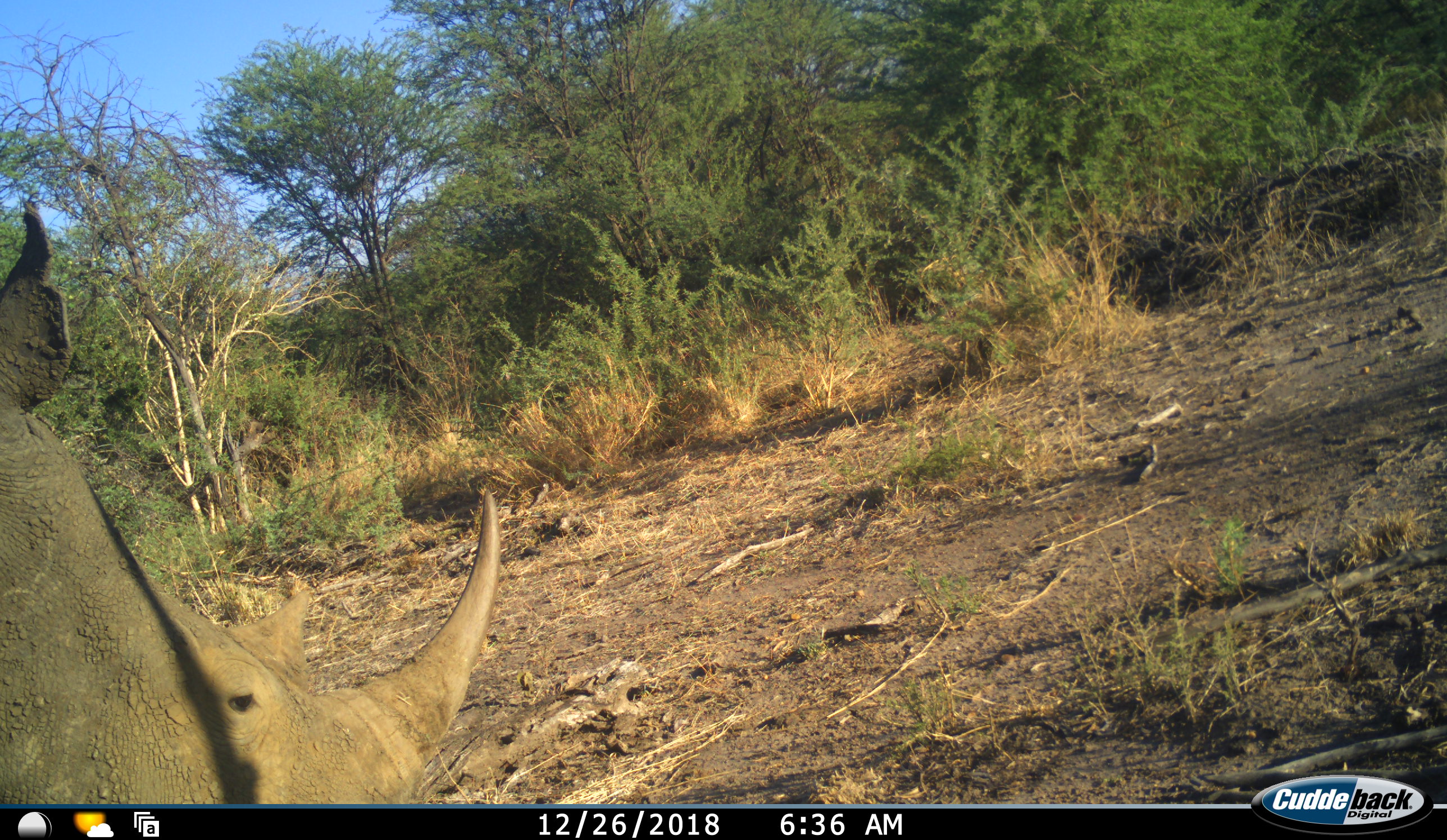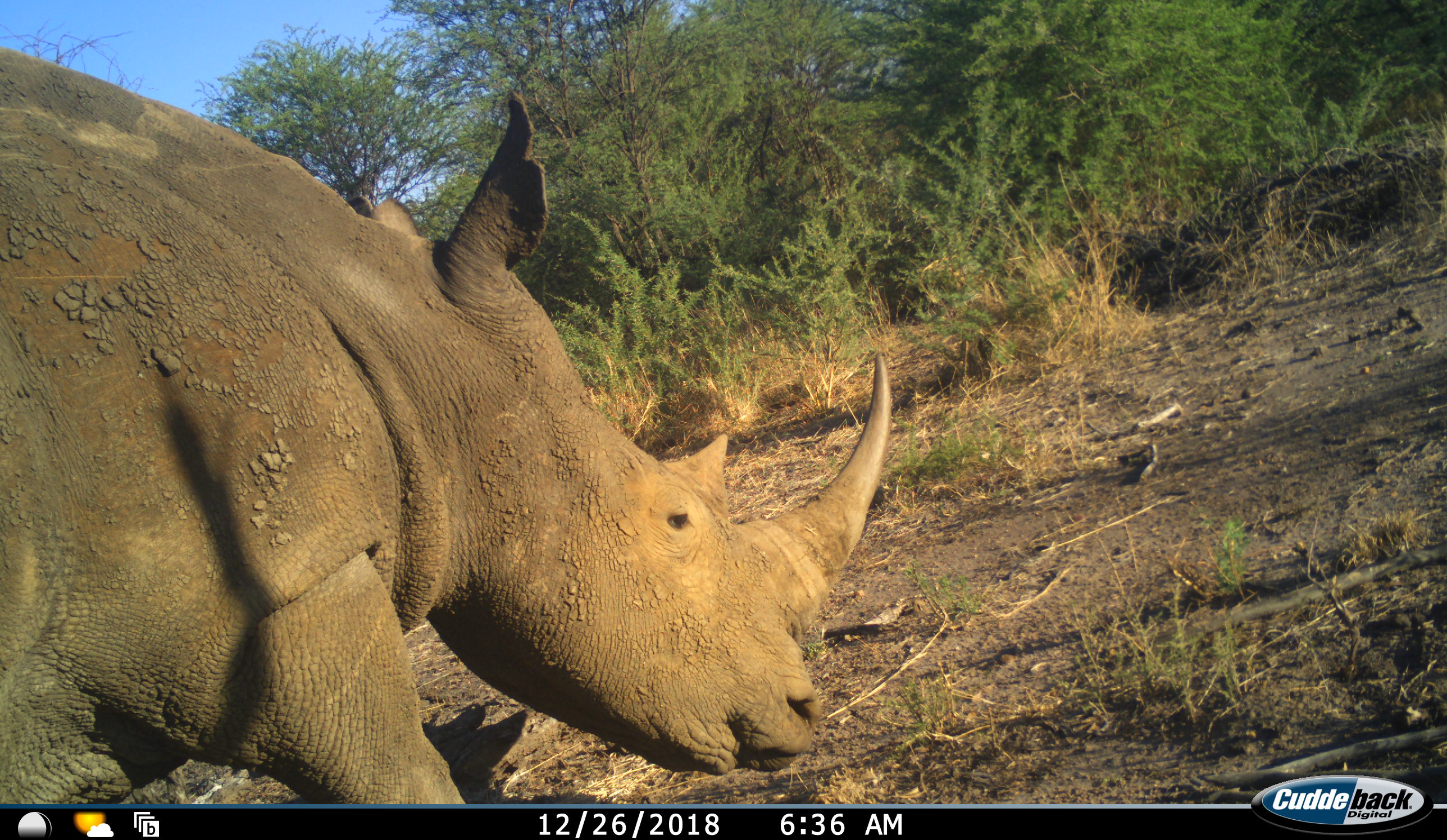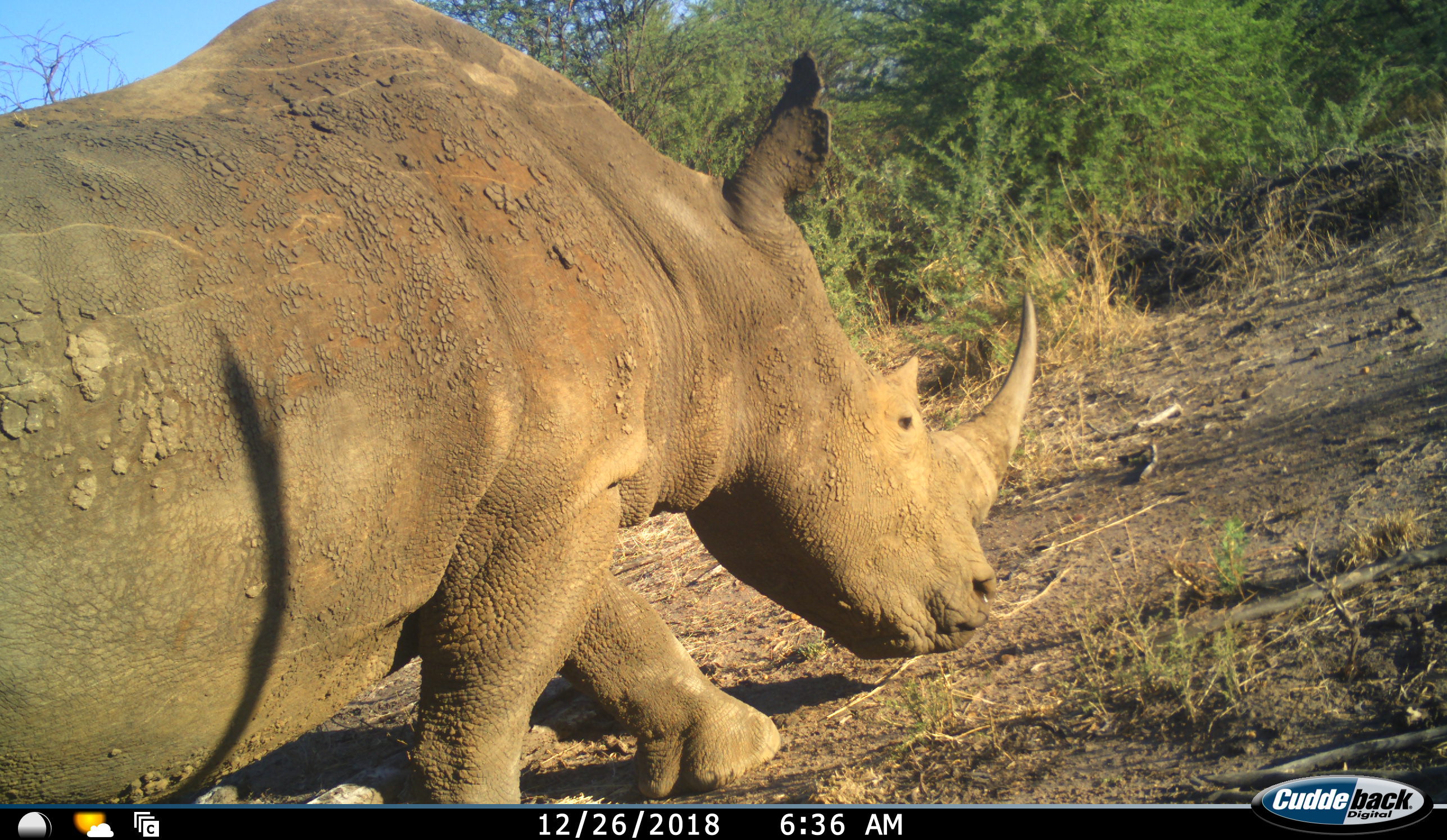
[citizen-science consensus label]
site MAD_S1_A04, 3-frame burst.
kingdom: Animalia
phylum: Chordata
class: Mammalia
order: Perissodactyla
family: Rhinocerotidae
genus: Ceratotherium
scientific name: Ceratotherium simum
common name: white rhinoceros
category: rhinoceroswhite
Rhinoceroswhite (white rhinoceros) (Ceratotherium simum), count 1. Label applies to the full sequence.